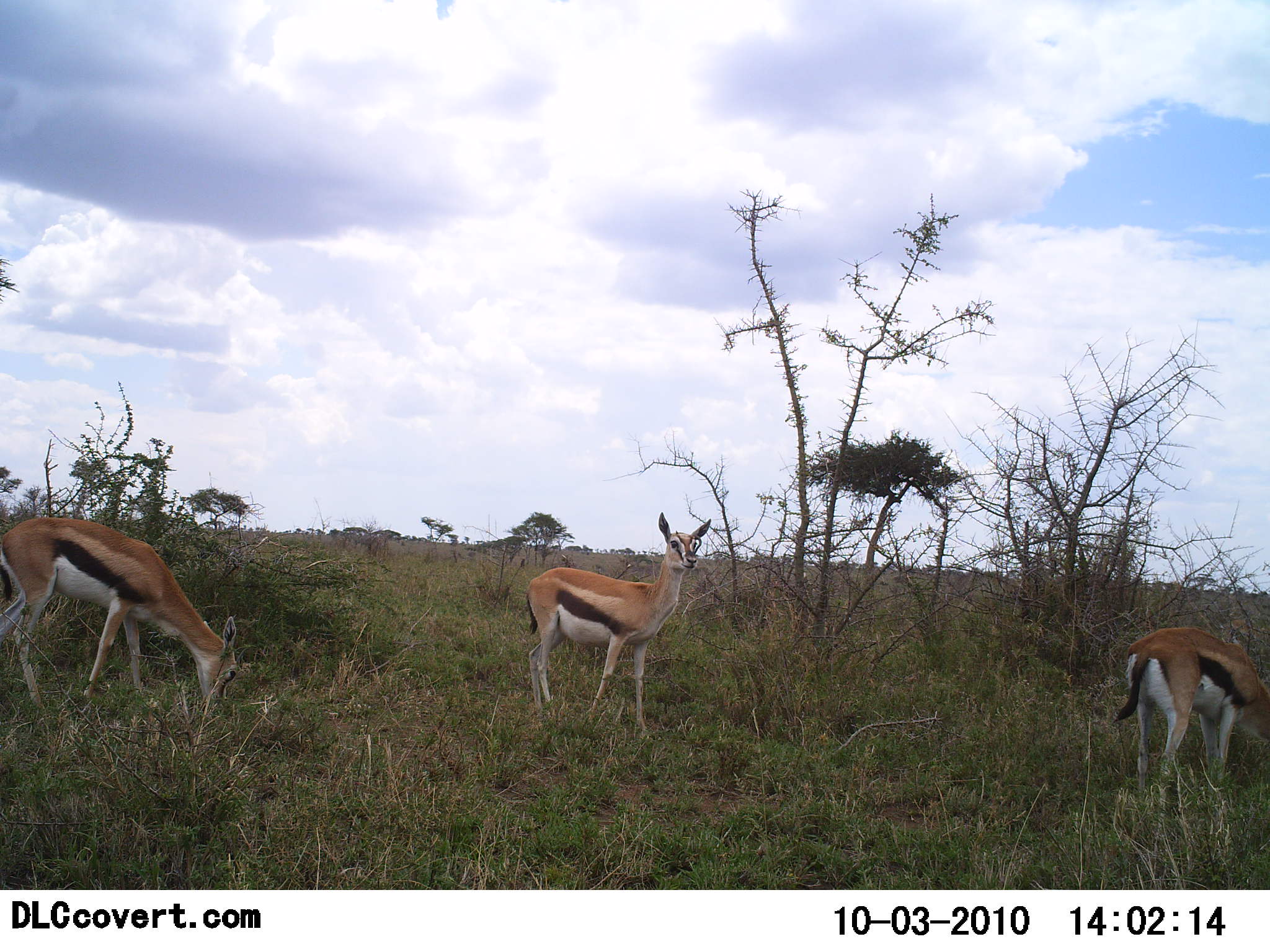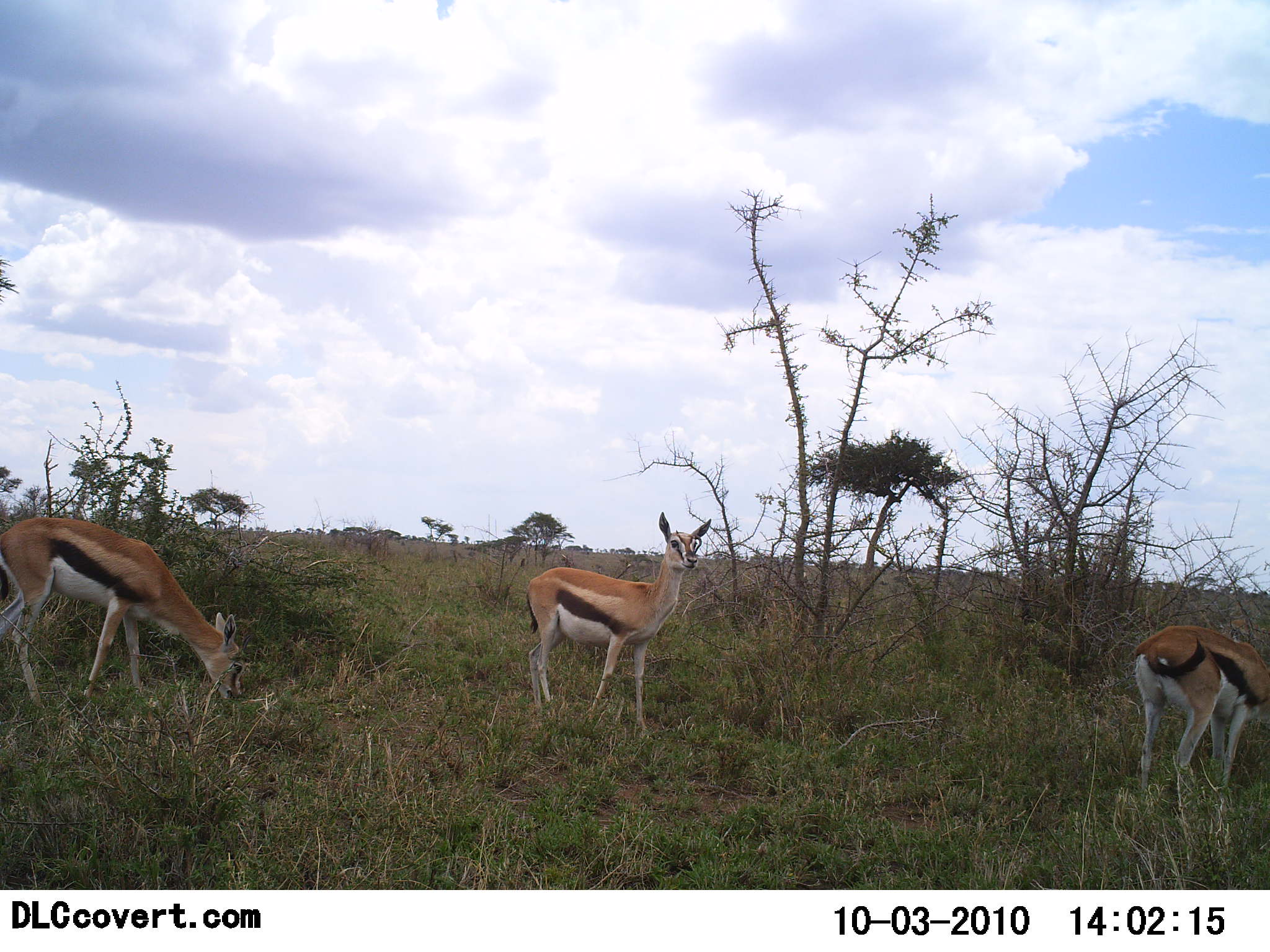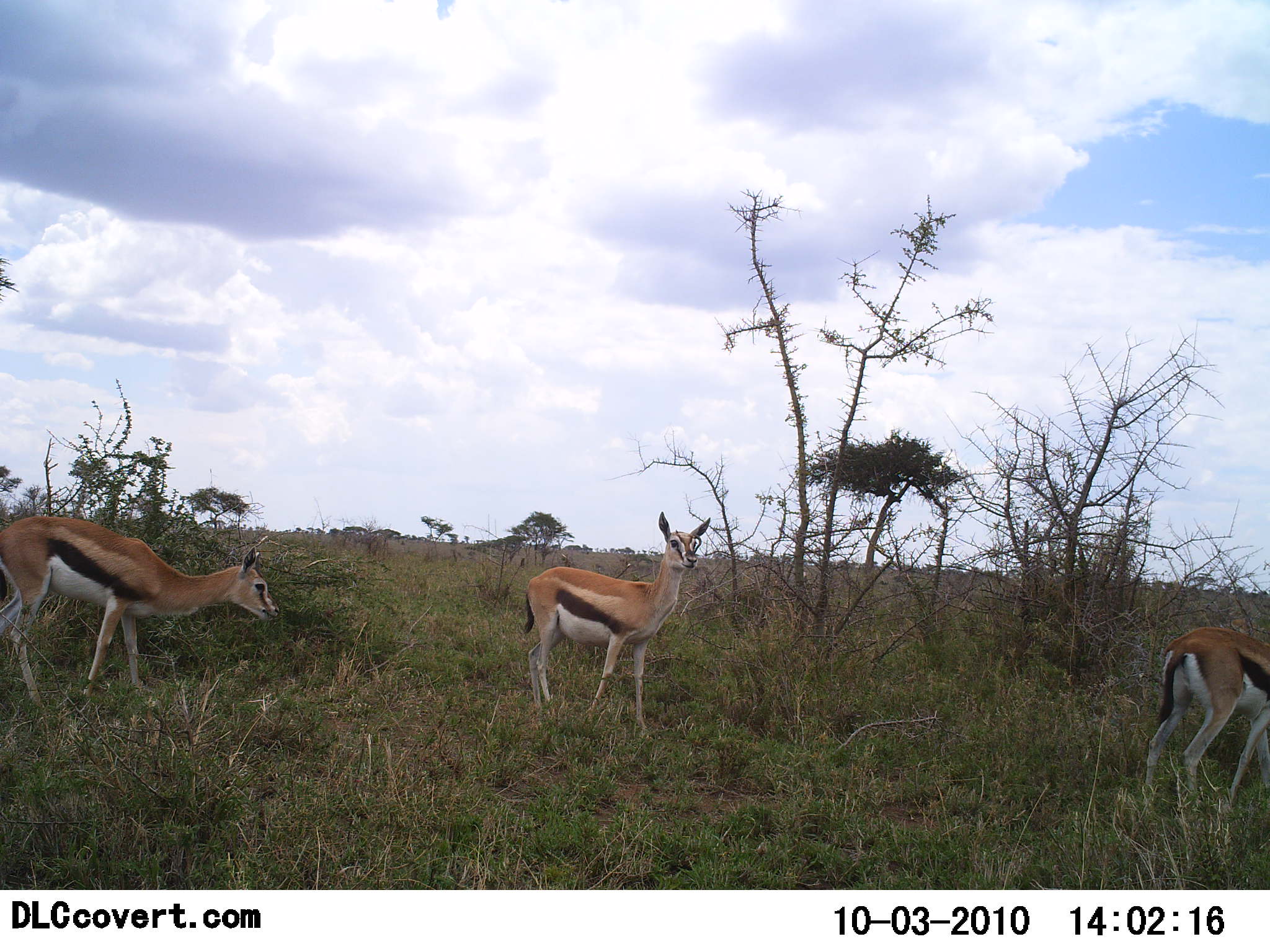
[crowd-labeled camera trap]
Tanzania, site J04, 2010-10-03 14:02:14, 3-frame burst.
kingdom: Animalia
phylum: Chordata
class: Mammalia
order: Artiodactyla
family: Bovidae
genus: Eudorcas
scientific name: Eudorcas thomsonii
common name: thomson's gazelle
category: gazellethomsons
Gazellethomsons (thomson's gazelle) (Eudorcas thomsonii), count 3. Behavior (volunteer vote fractions): standing 92%, resting 0%, moving 15%, interacting 0%. Young present (vote fraction): 0%. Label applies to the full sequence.